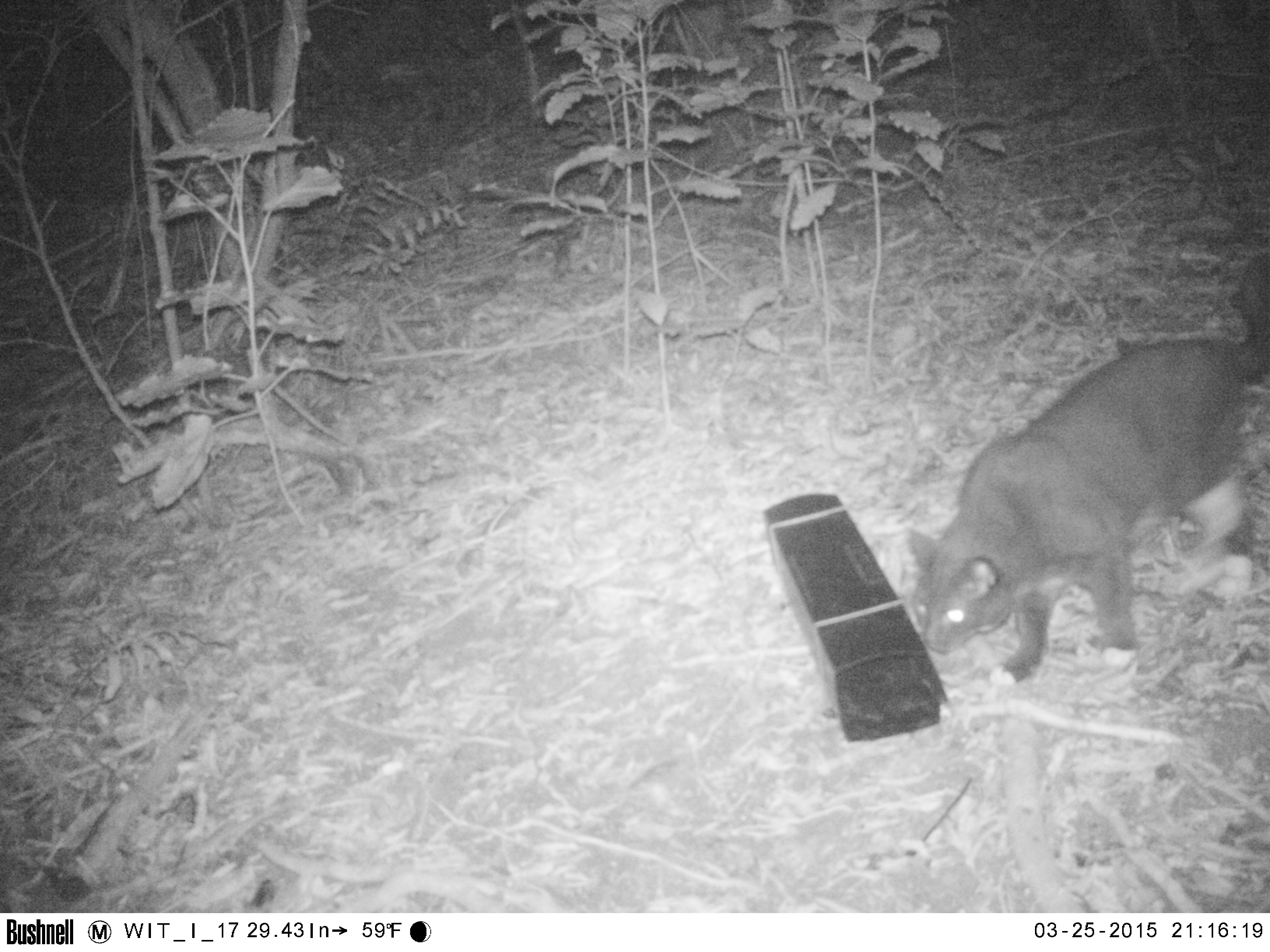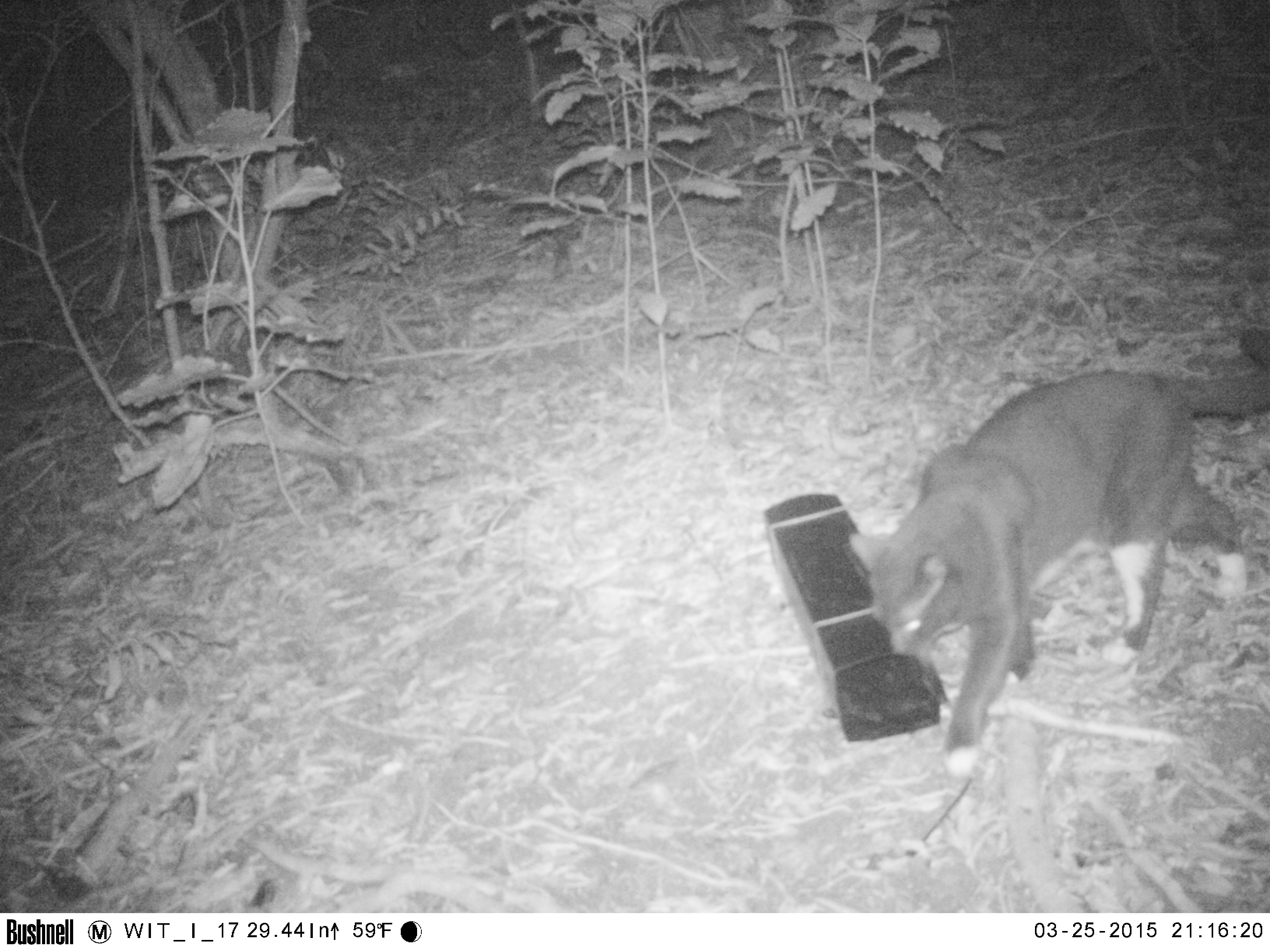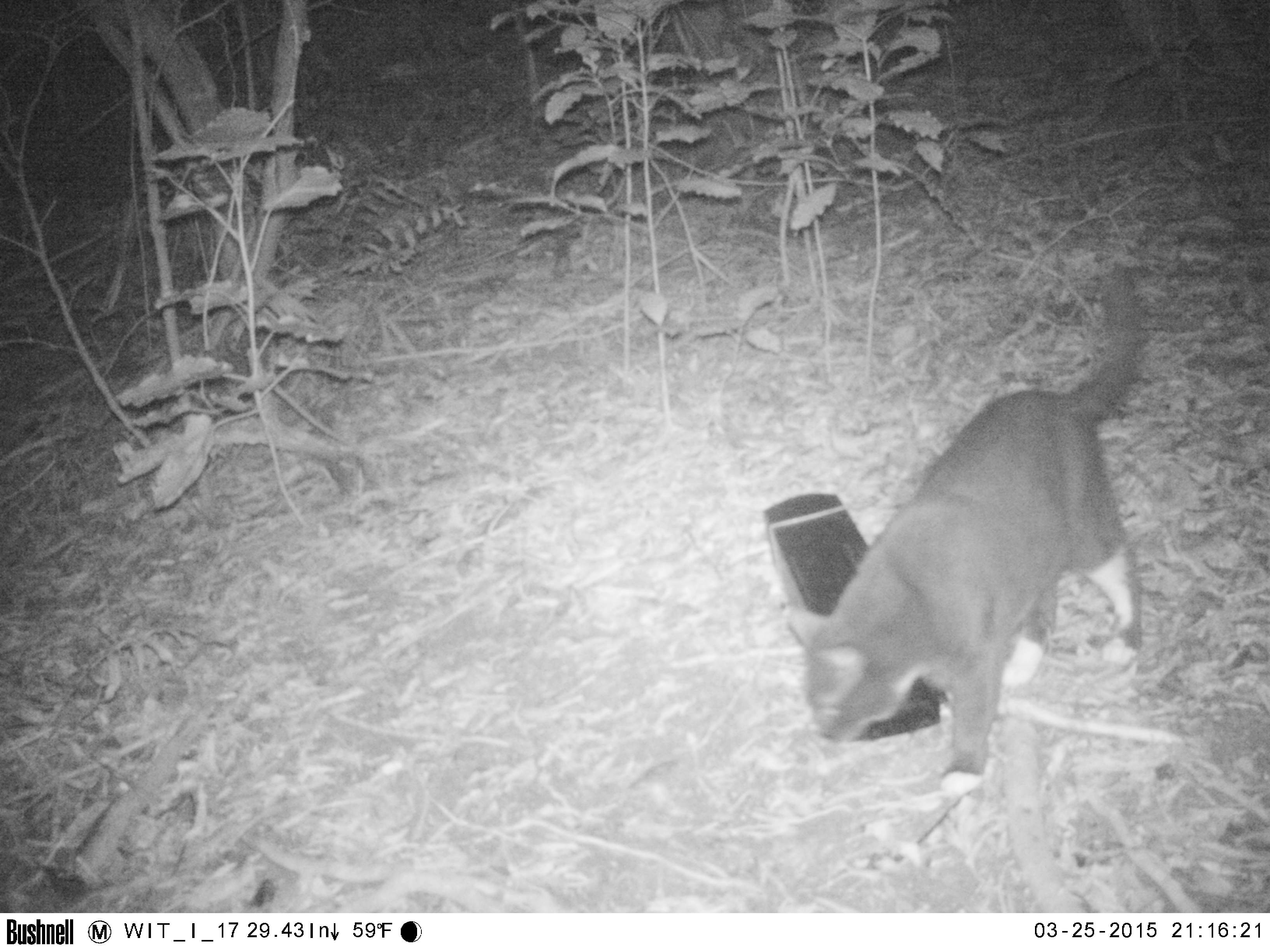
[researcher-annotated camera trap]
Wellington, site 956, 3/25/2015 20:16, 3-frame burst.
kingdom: Animalia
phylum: Chordata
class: Mammalia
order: Carnivora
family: Felidae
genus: Felis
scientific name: Felis catus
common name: cat